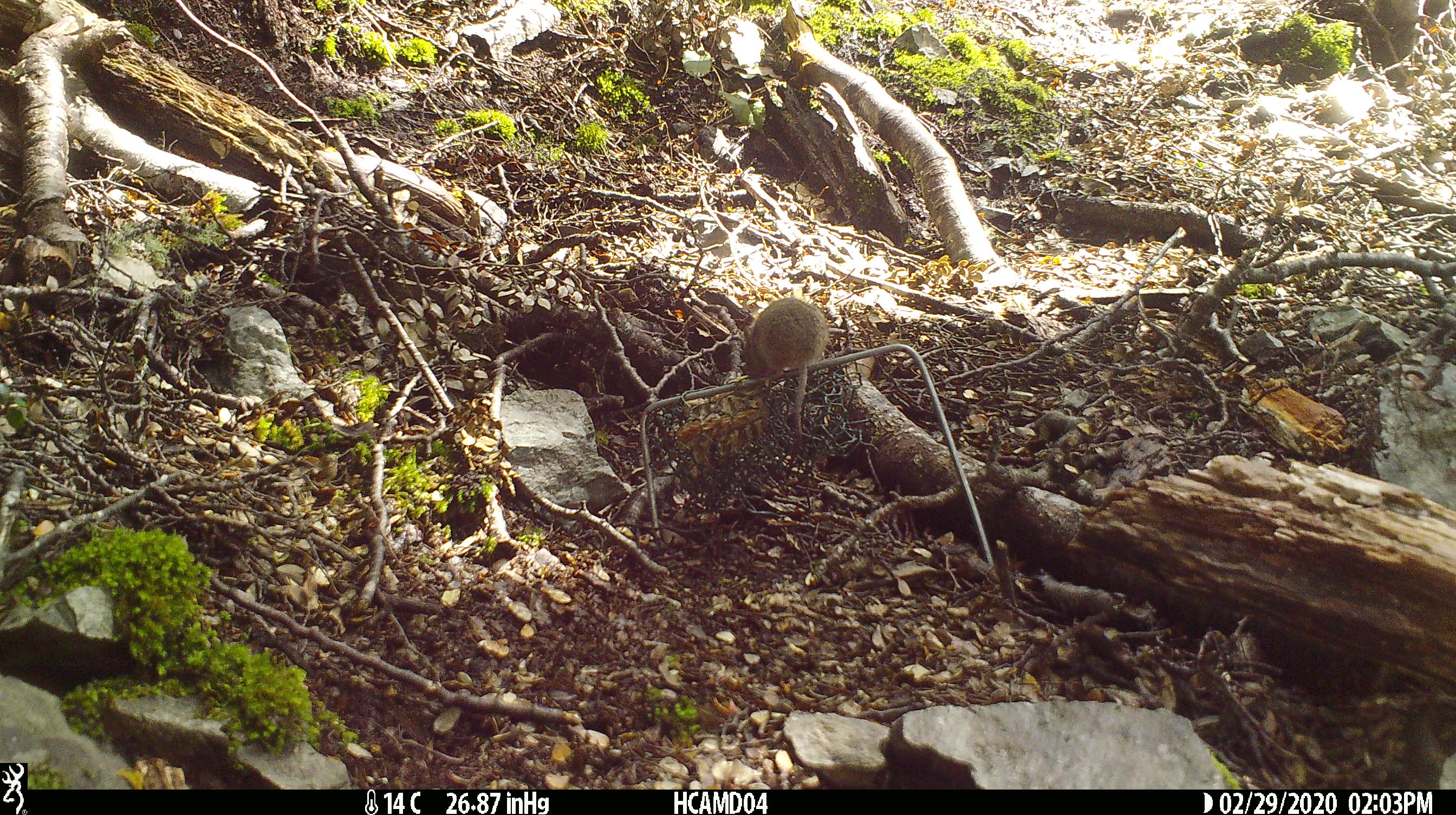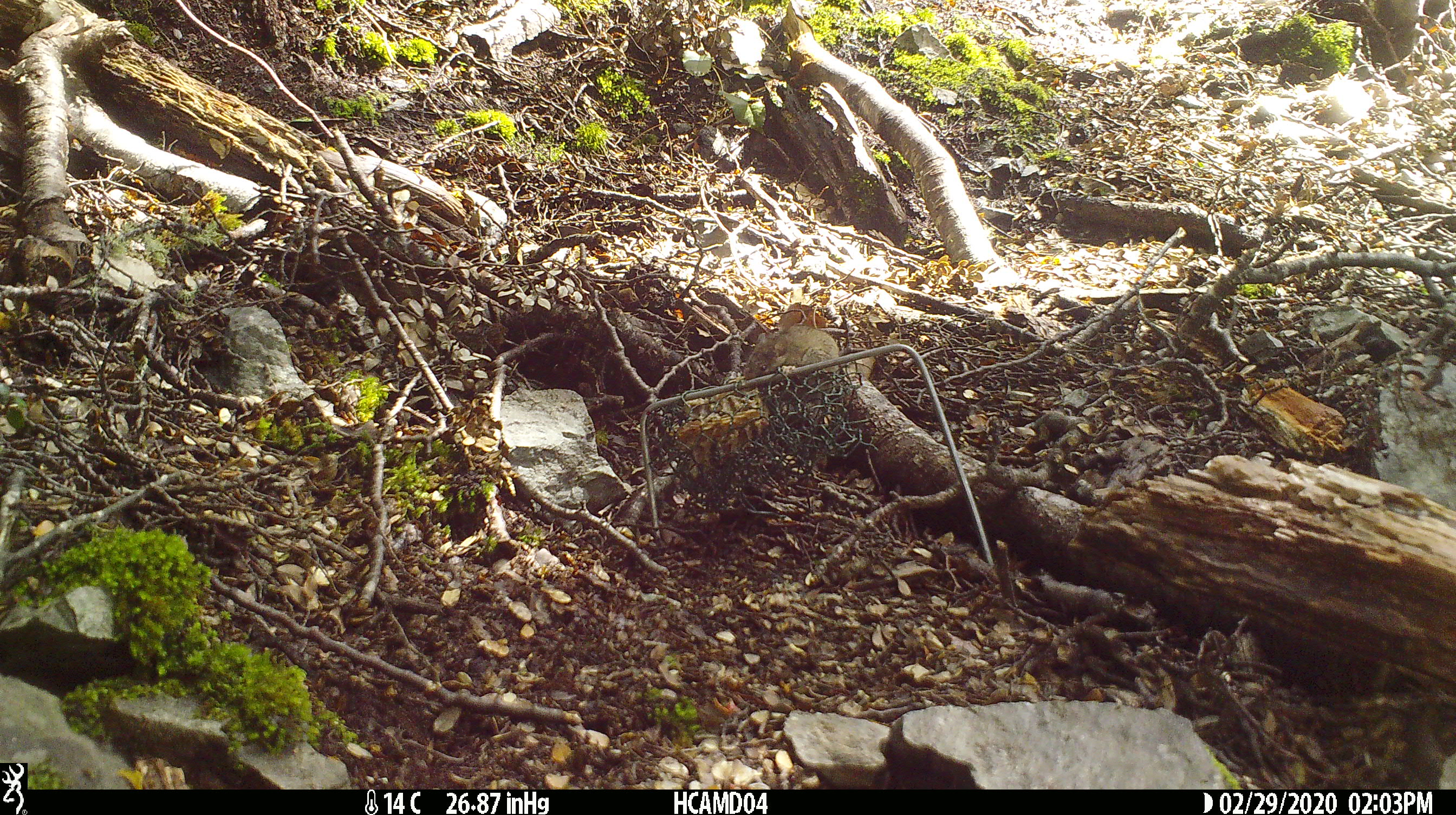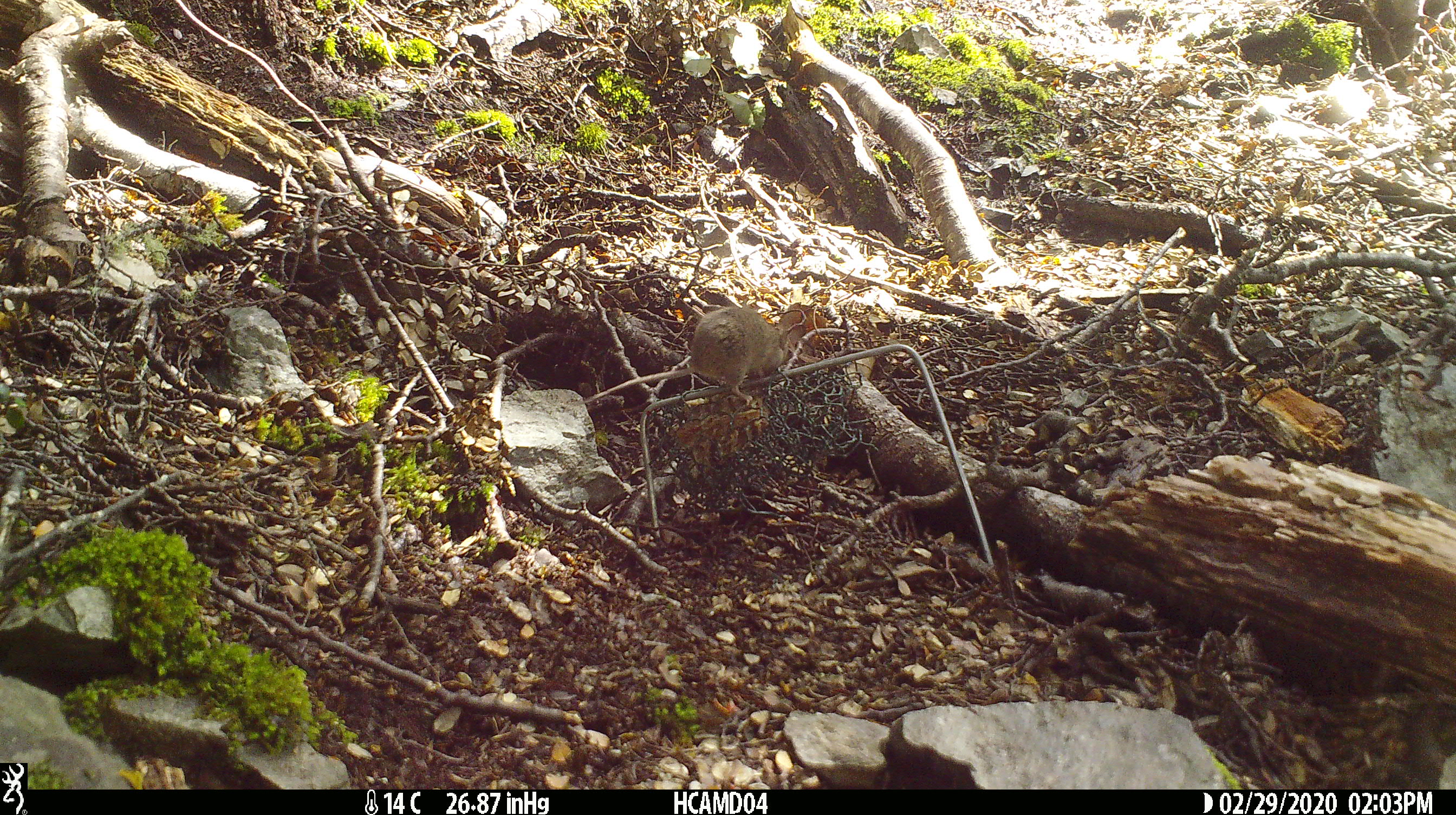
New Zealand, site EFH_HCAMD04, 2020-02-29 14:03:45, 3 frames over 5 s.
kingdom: Animalia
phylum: Chordata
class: Mammalia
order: Rodentia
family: Muridae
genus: Mus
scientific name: Mus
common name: mouse